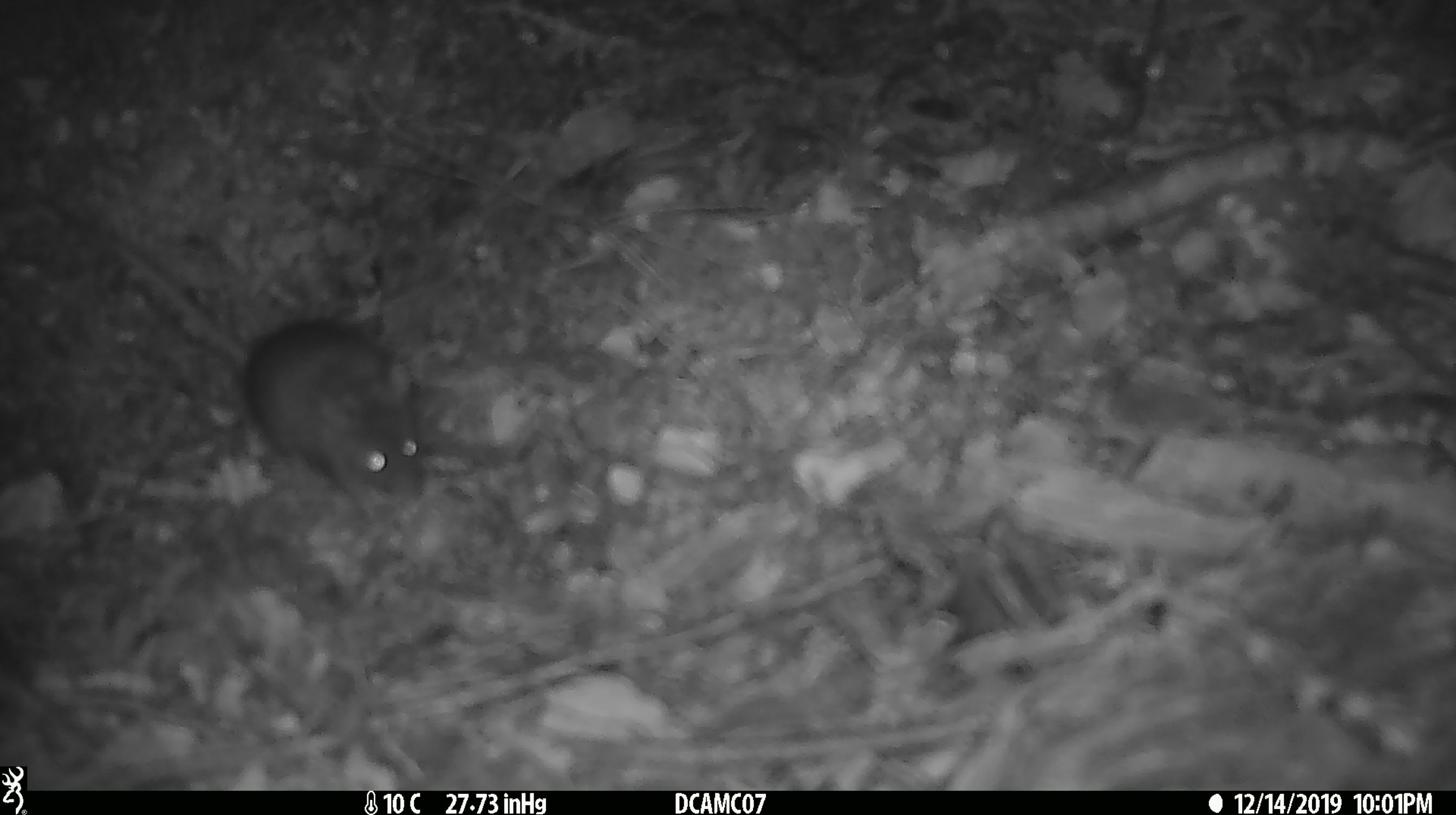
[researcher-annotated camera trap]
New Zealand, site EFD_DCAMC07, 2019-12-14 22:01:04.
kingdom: Animalia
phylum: Chordata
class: Mammalia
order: Rodentia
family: Muridae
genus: Mus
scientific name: Mus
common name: mouse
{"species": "mouse (Mus)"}